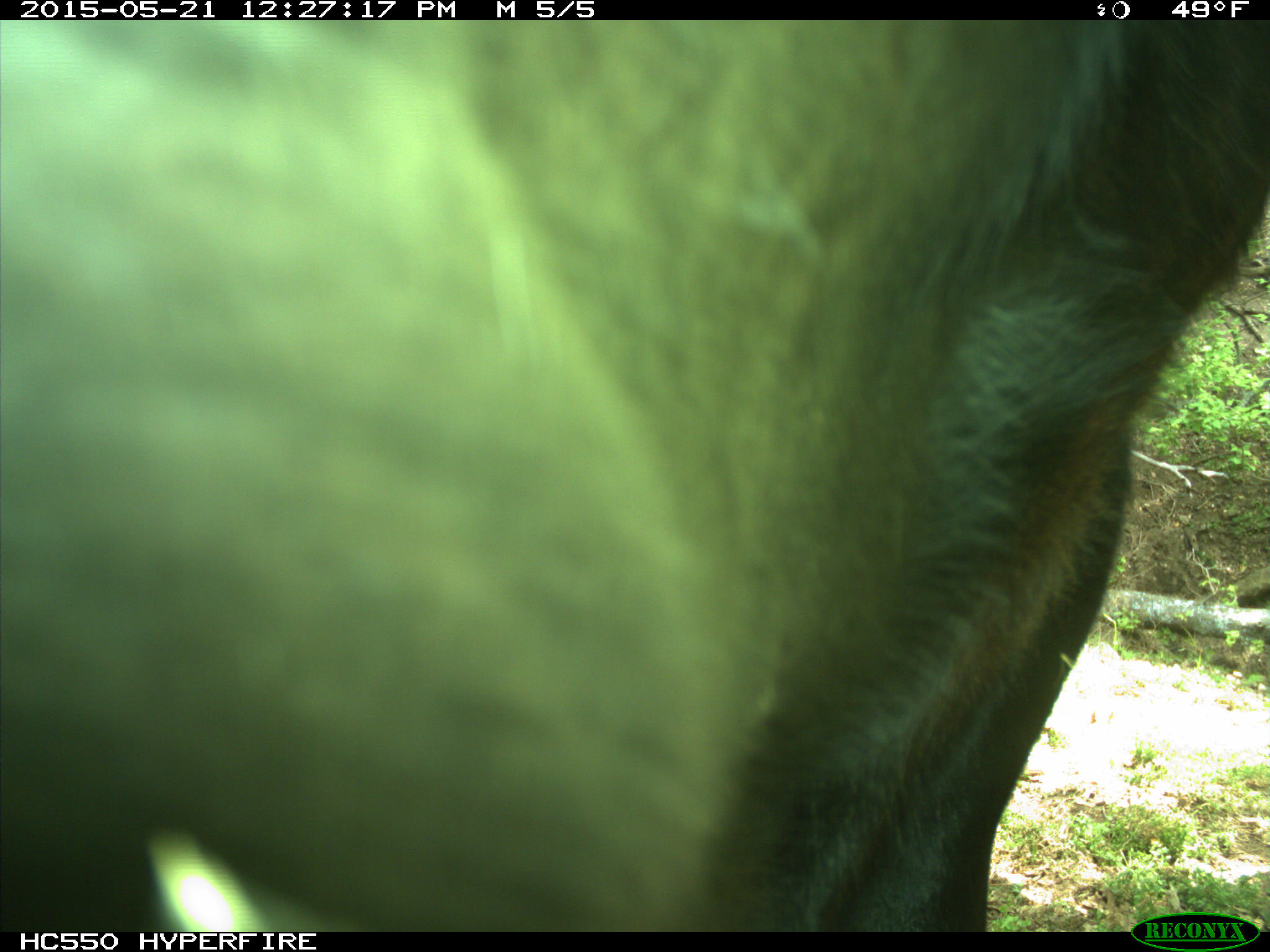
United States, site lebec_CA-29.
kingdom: Animalia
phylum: Chordata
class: Mammalia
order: Artiodactyla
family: Bovidae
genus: Bos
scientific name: Bos taurus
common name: domestic cow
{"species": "Bos taurus (domestic cow)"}